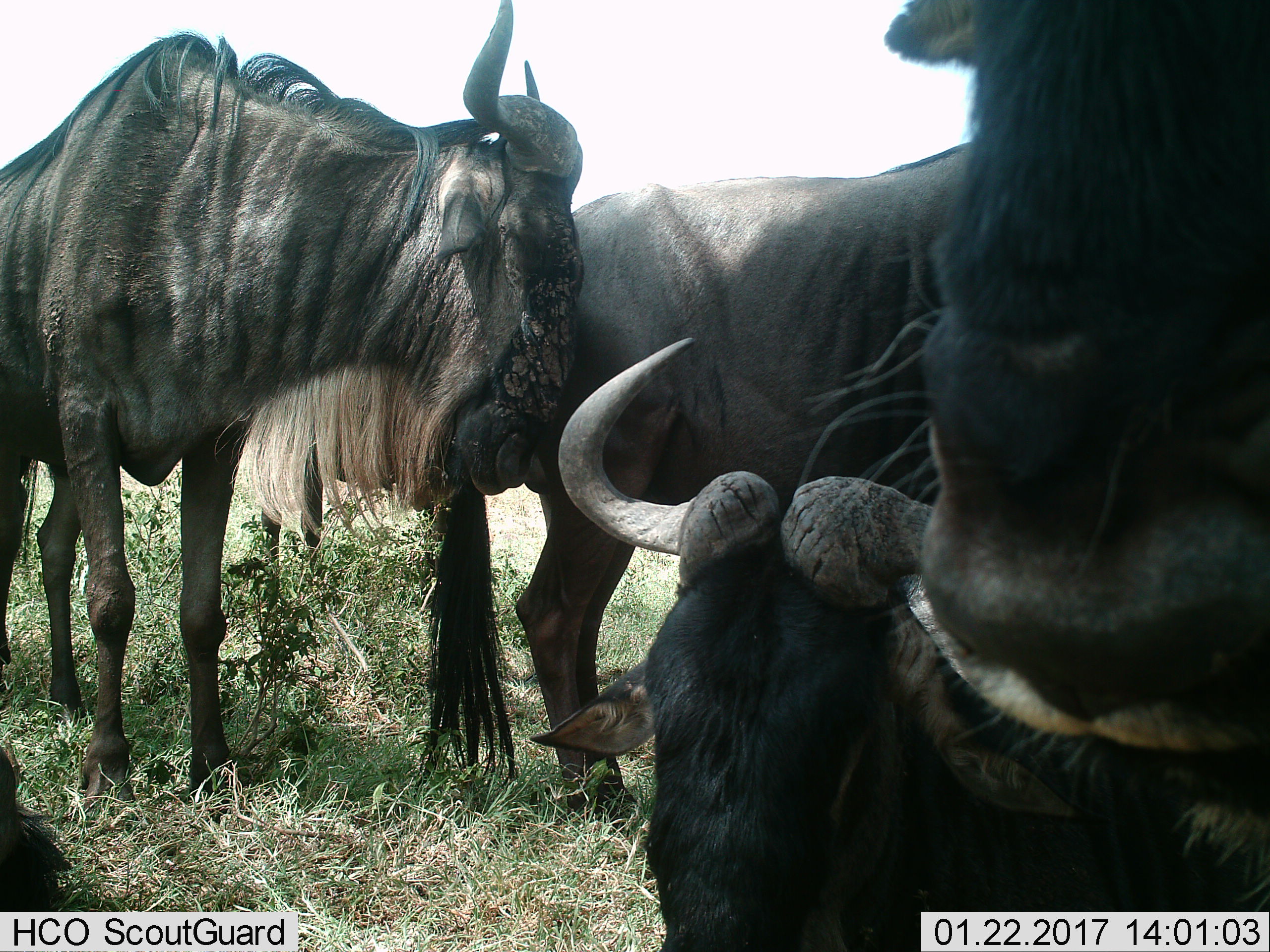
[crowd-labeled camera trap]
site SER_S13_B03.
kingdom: Animalia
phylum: Chordata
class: Mammalia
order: Artiodactyla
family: Bovidae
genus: Connochaetes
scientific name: Connochaetes taurinus taurinus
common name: blue wildebeest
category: wildebeestblue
Wildebeestblue (blue wildebeest) (Connochaetes taurinus taurinus), count 4. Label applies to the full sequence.